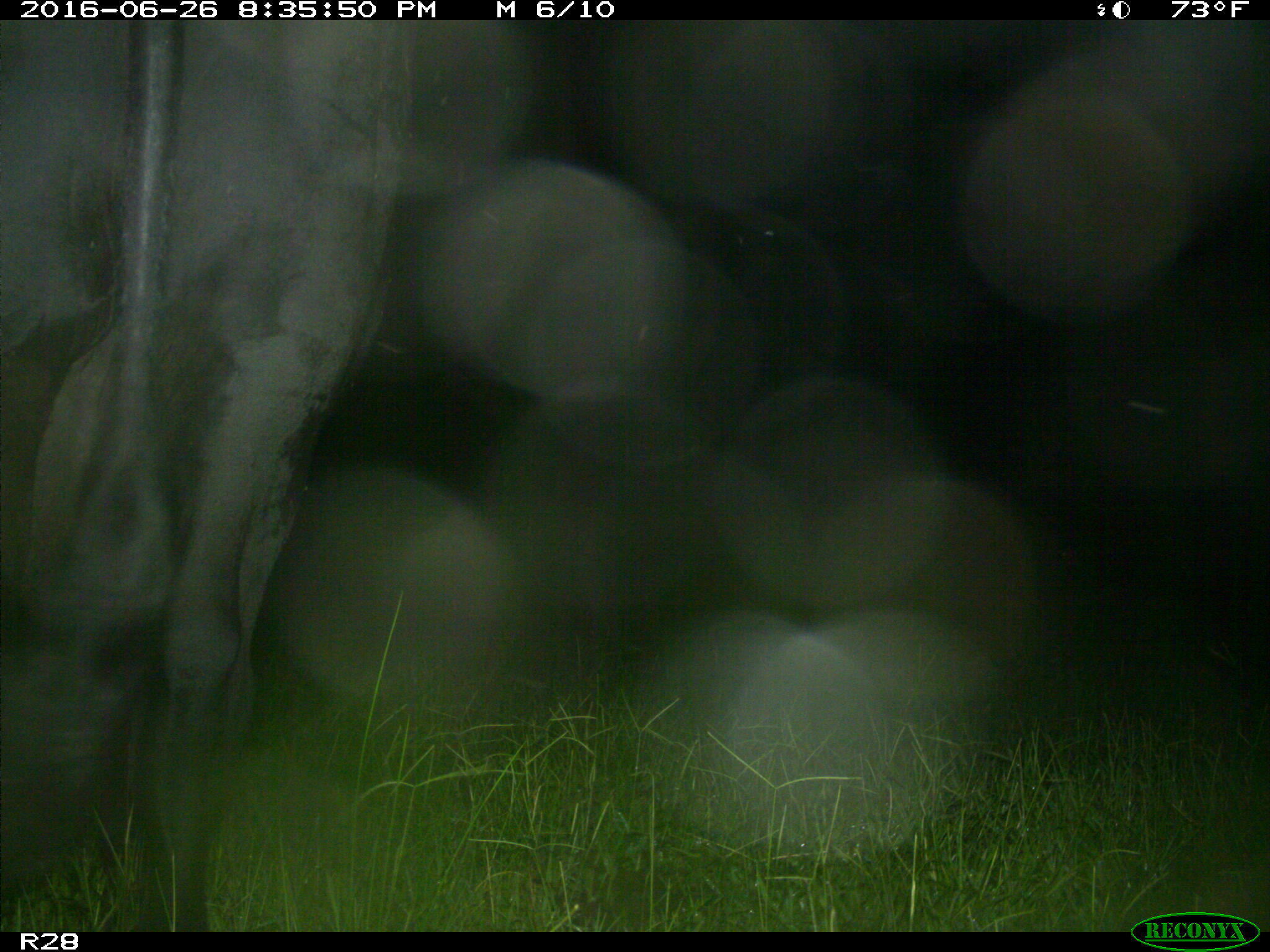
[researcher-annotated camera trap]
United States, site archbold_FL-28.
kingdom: Animalia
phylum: Chordata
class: Mammalia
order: Artiodactyla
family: Bovidae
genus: Bos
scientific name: Bos taurus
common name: domestic cow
Bos taurus (domestic cow).